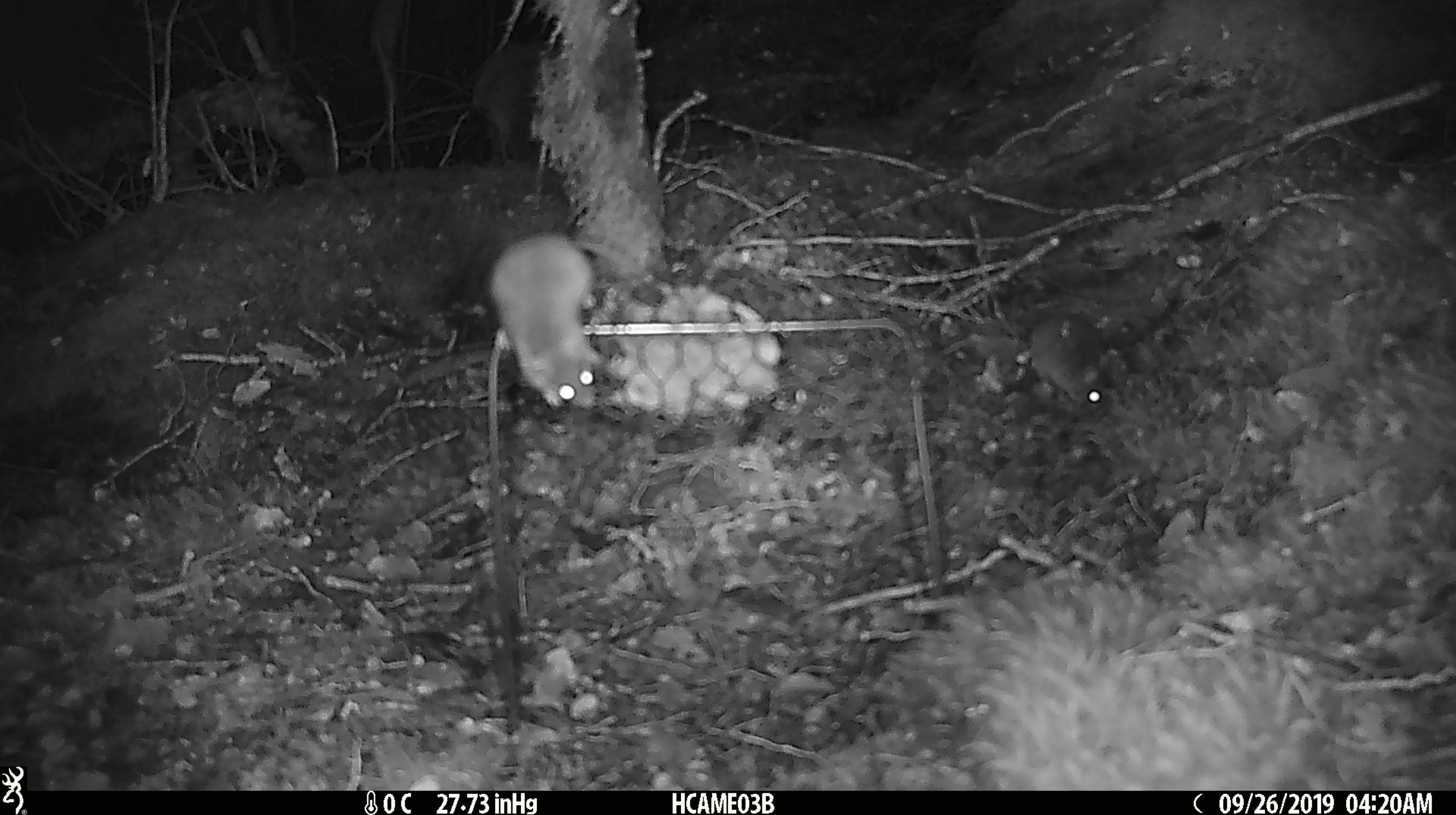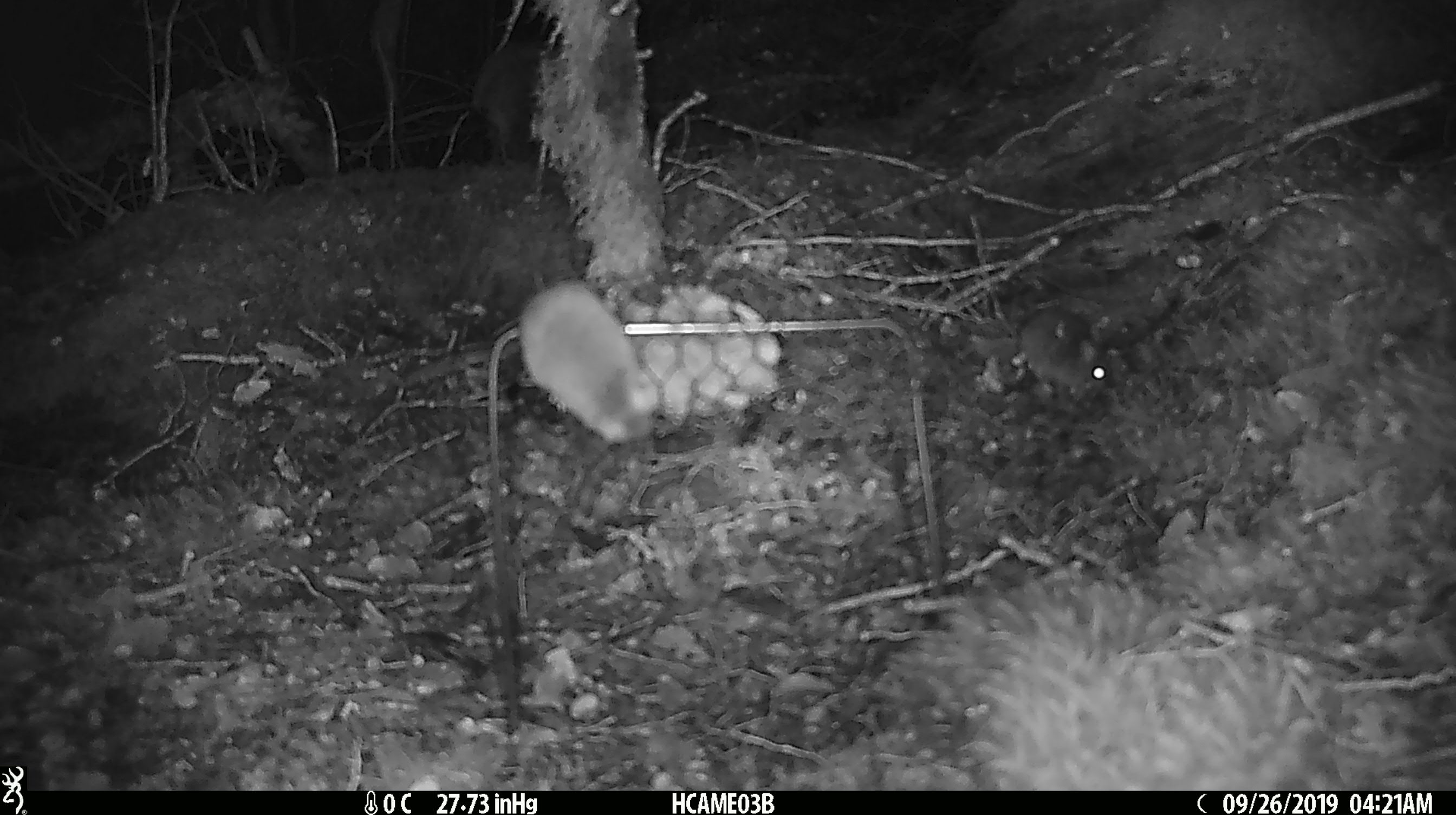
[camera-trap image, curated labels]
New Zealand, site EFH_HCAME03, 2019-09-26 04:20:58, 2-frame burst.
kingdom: Animalia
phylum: Chordata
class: Mammalia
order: Rodentia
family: Muridae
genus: Mus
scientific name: Mus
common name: mouse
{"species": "mouse (Mus)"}